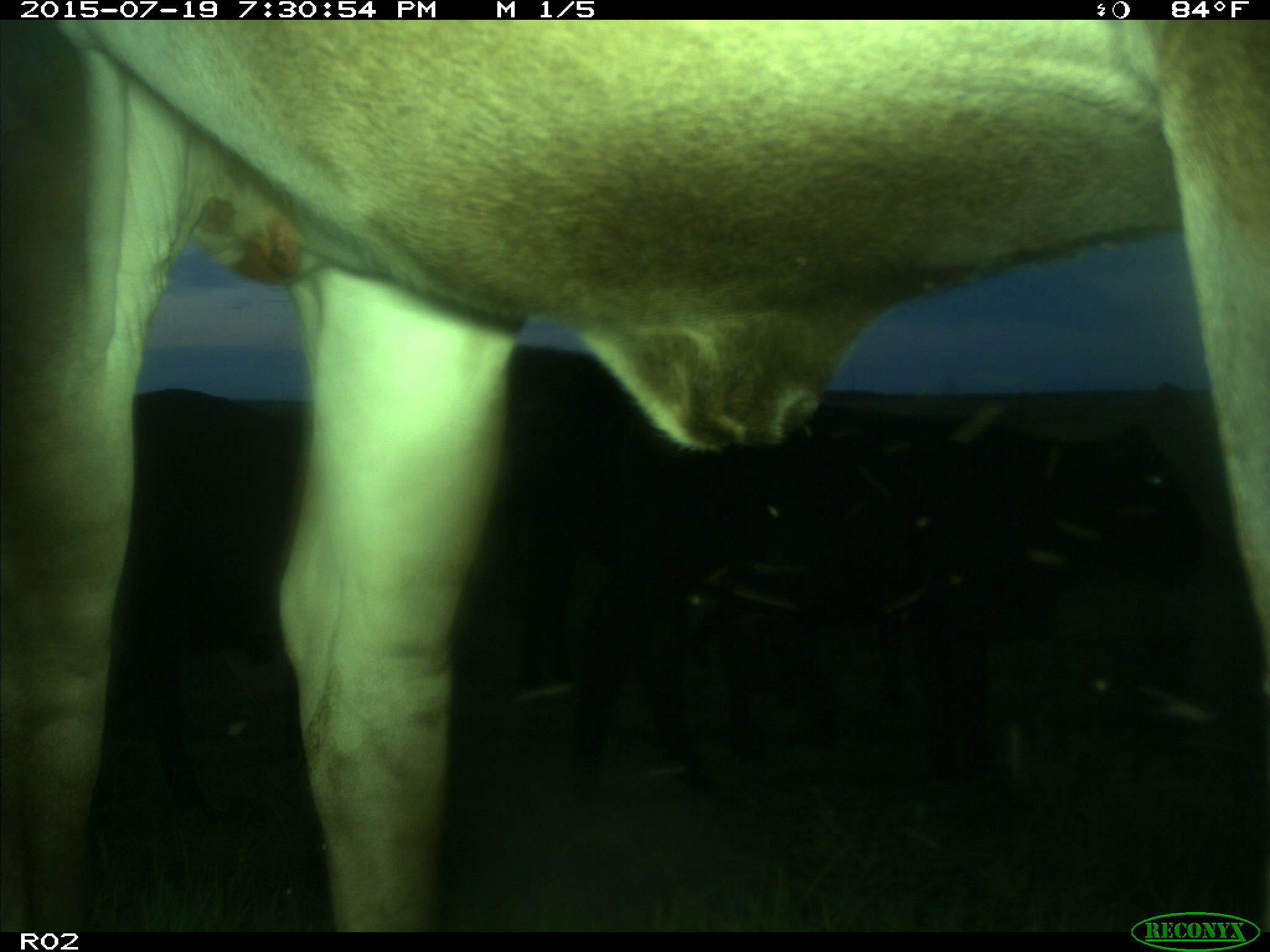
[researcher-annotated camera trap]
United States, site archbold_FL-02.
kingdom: Animalia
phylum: Chordata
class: Mammalia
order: Artiodactyla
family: Bovidae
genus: Bos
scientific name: Bos taurus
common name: domestic cow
Bos taurus (domestic cow).